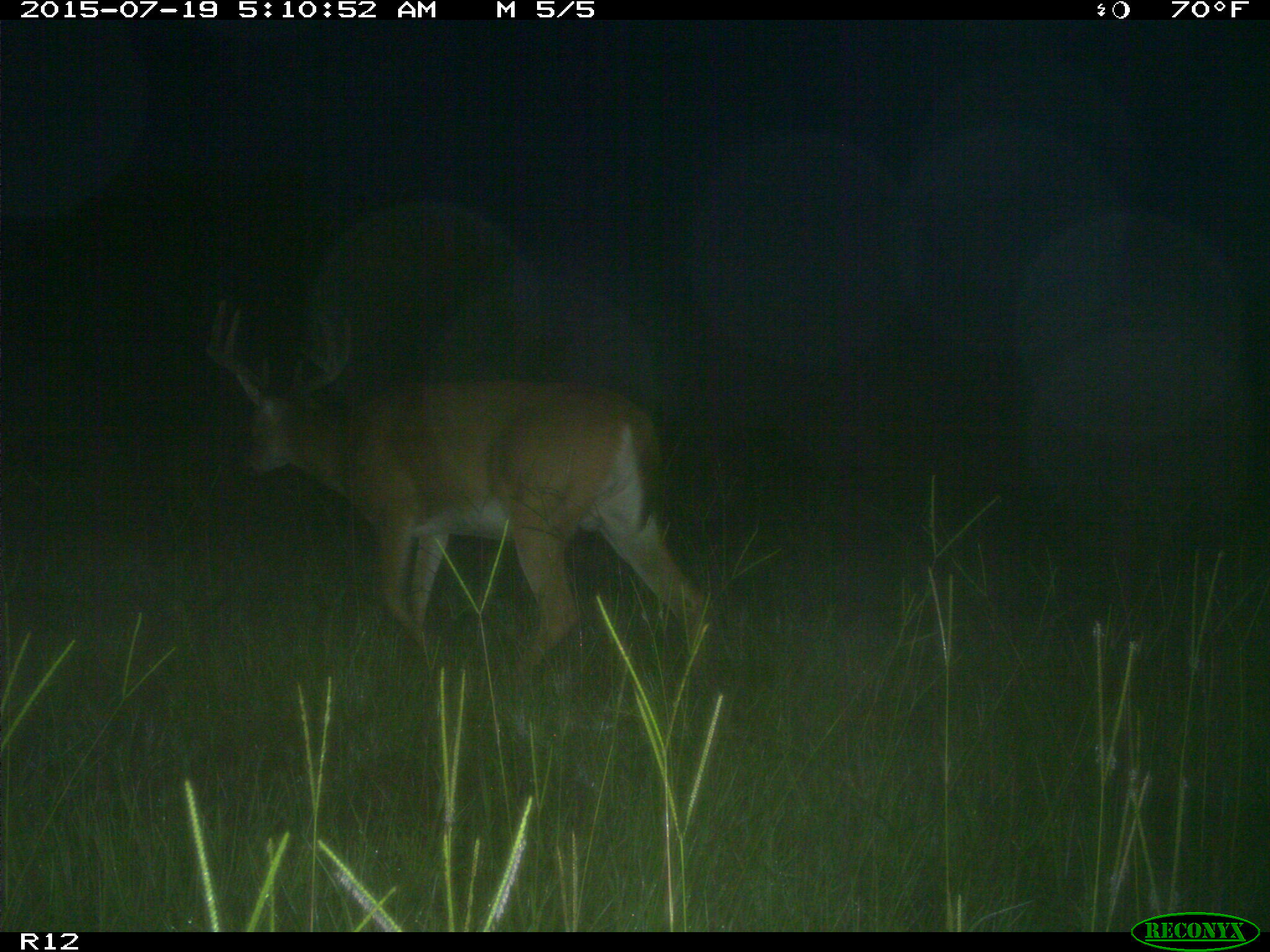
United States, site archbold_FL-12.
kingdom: Animalia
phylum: Chordata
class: Mammalia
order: Artiodactyla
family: Cervidae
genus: Odocoileus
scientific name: Odocoileus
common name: deer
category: unidentified deer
Unidentified deer (deer) (Odocoileus).